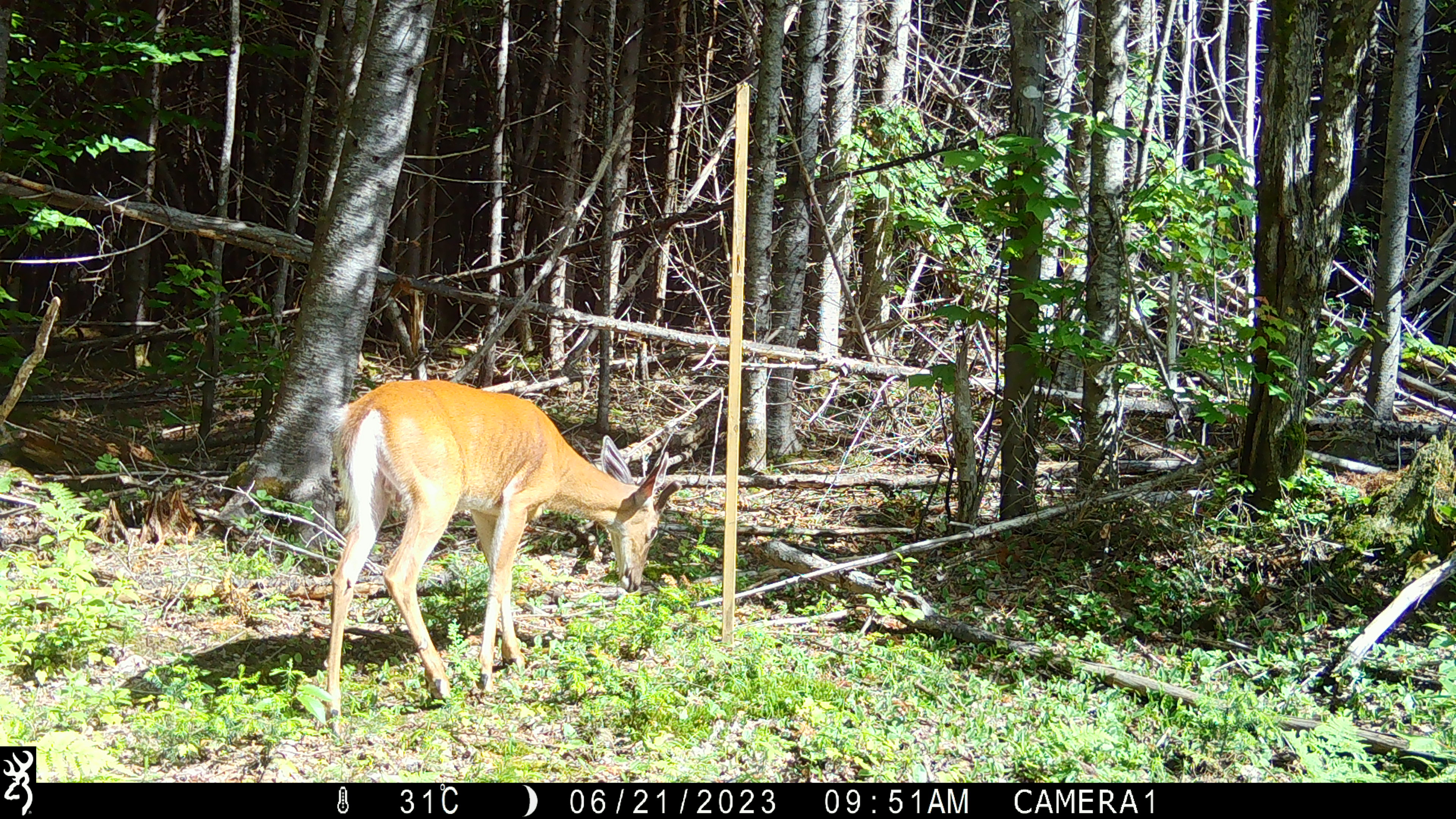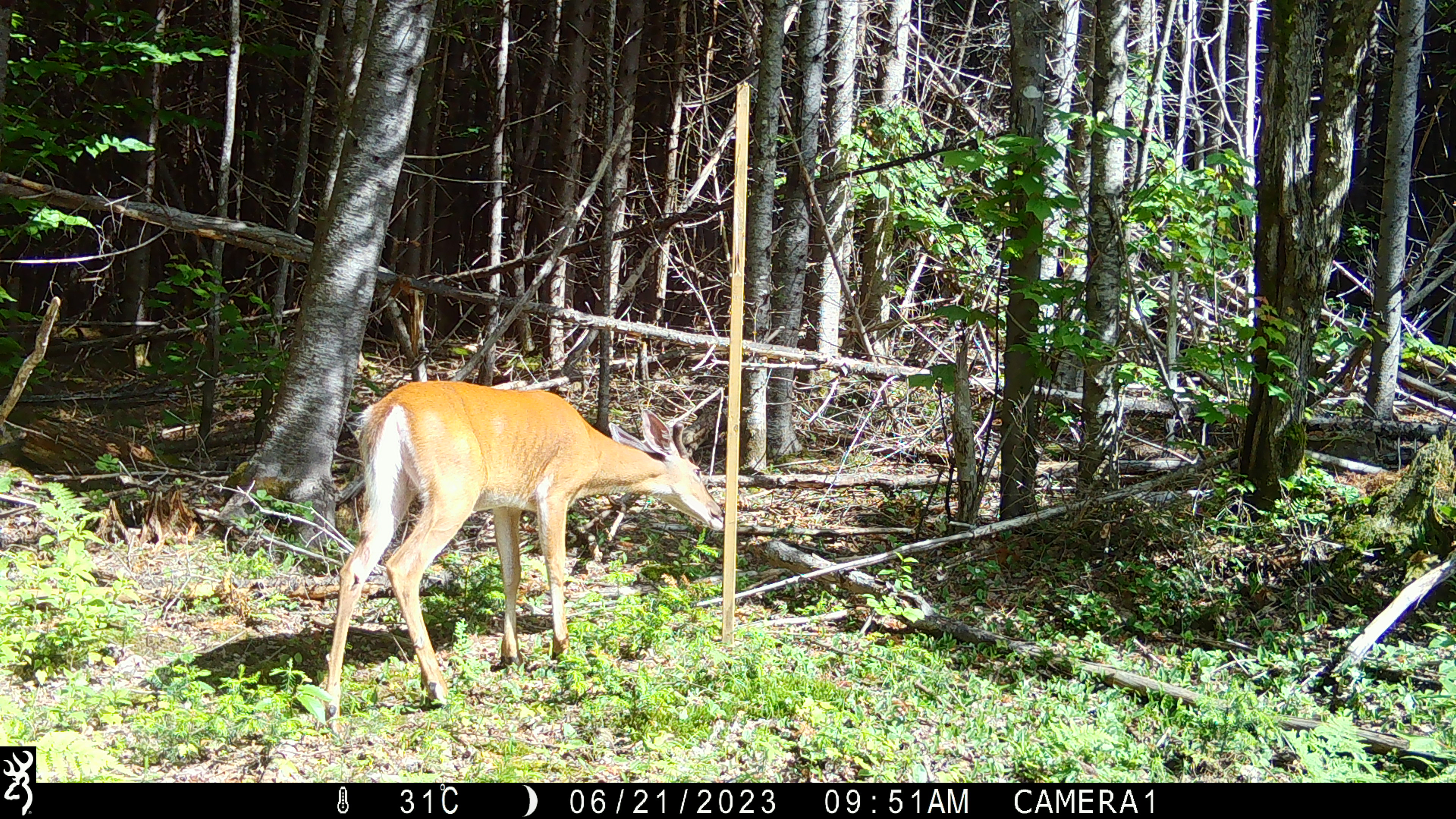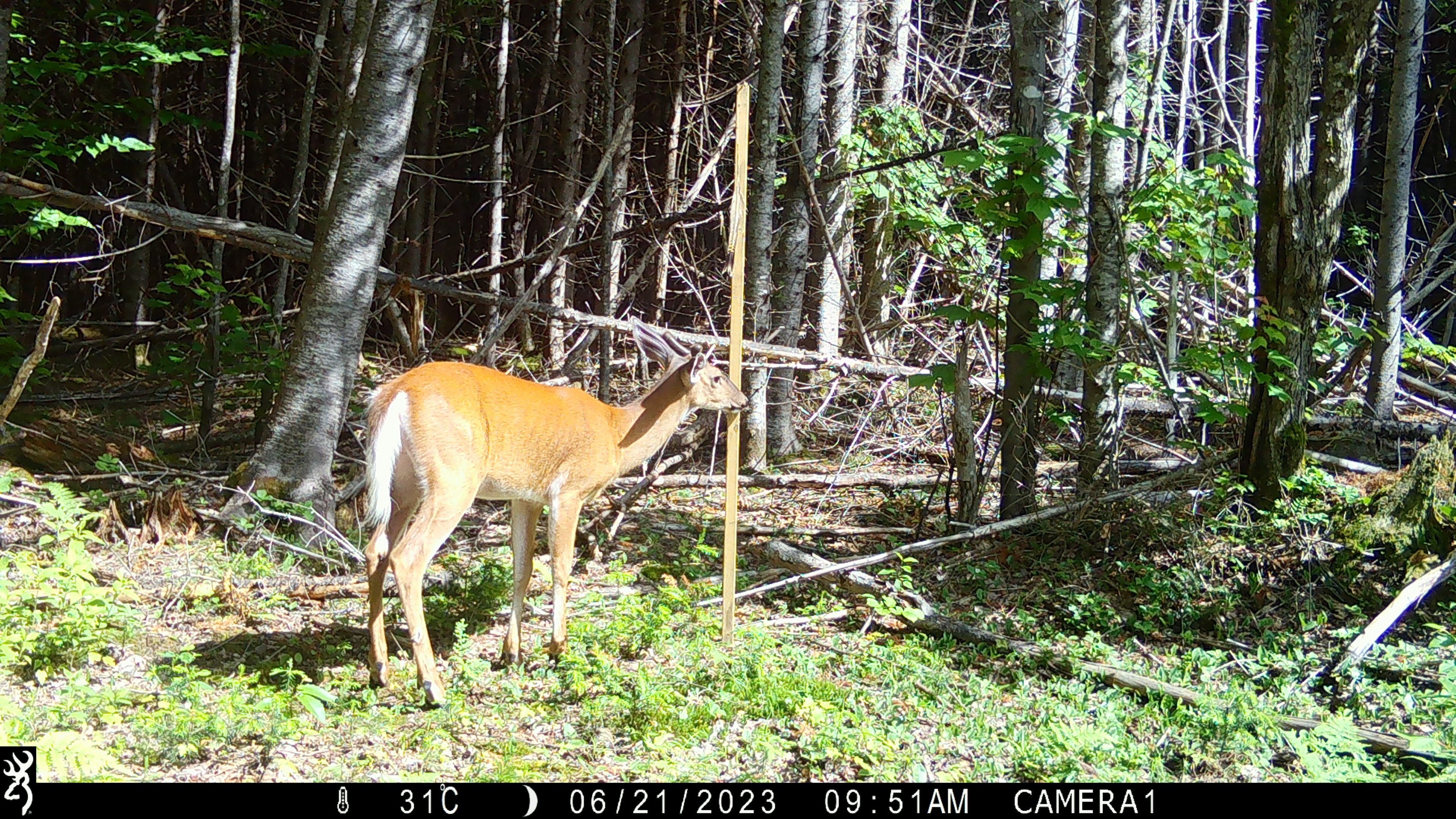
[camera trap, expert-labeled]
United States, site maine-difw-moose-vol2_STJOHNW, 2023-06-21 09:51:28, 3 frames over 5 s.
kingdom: Animalia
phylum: Chordata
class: Mammalia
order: Artiodactyla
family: Cervidae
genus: Odocoileus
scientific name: Odocoileus virginianus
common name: white-tailed deer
White-tailed deer (Odocoileus virginianus).